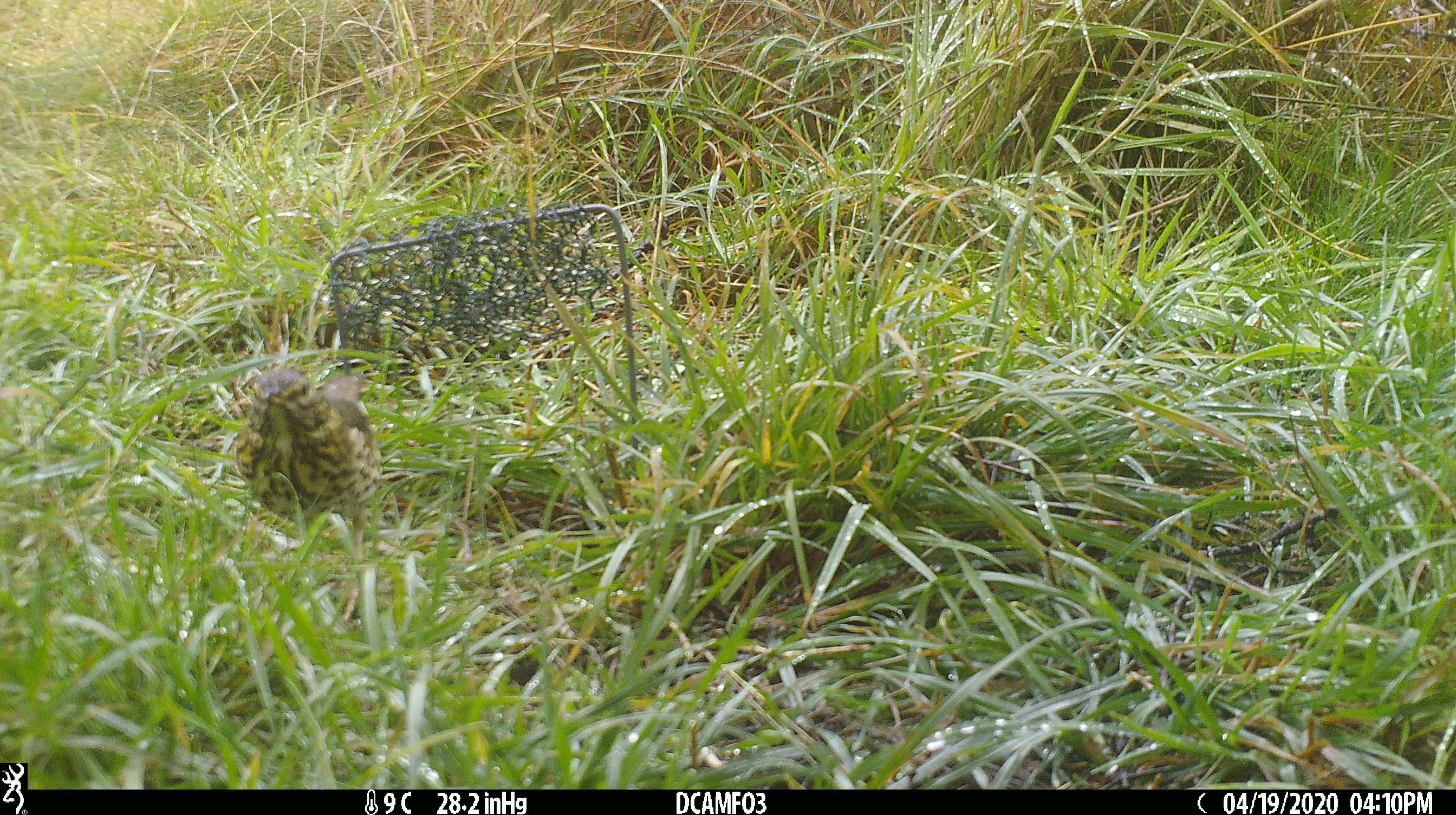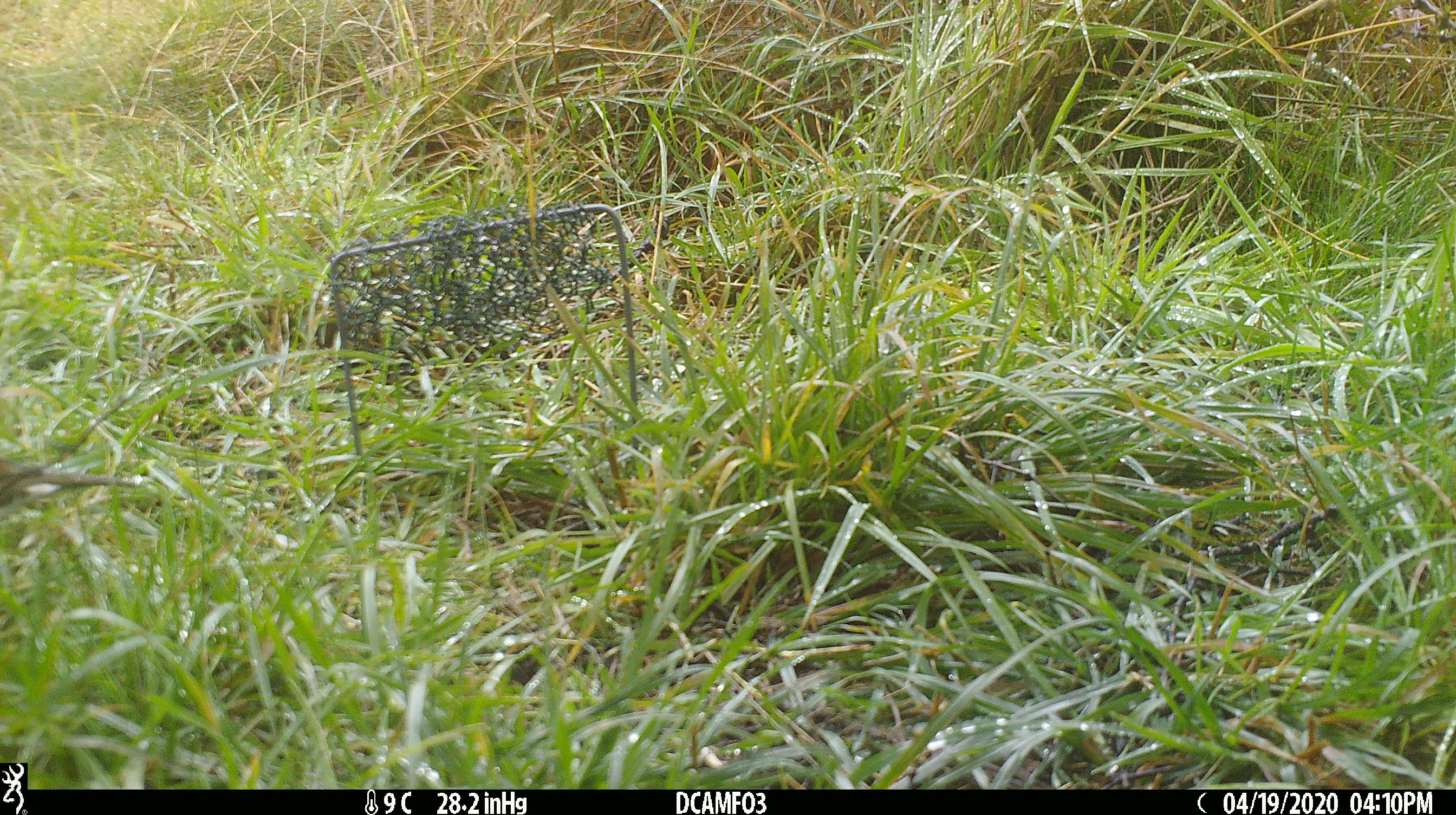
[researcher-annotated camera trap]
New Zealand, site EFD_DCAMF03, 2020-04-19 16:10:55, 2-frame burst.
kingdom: Animalia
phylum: Chordata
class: Aves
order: Passeriformes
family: Turdidae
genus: Turdus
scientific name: Turdus philomelos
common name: song thrush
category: thrush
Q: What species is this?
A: Thrush (song thrush) (Turdus philomelos).